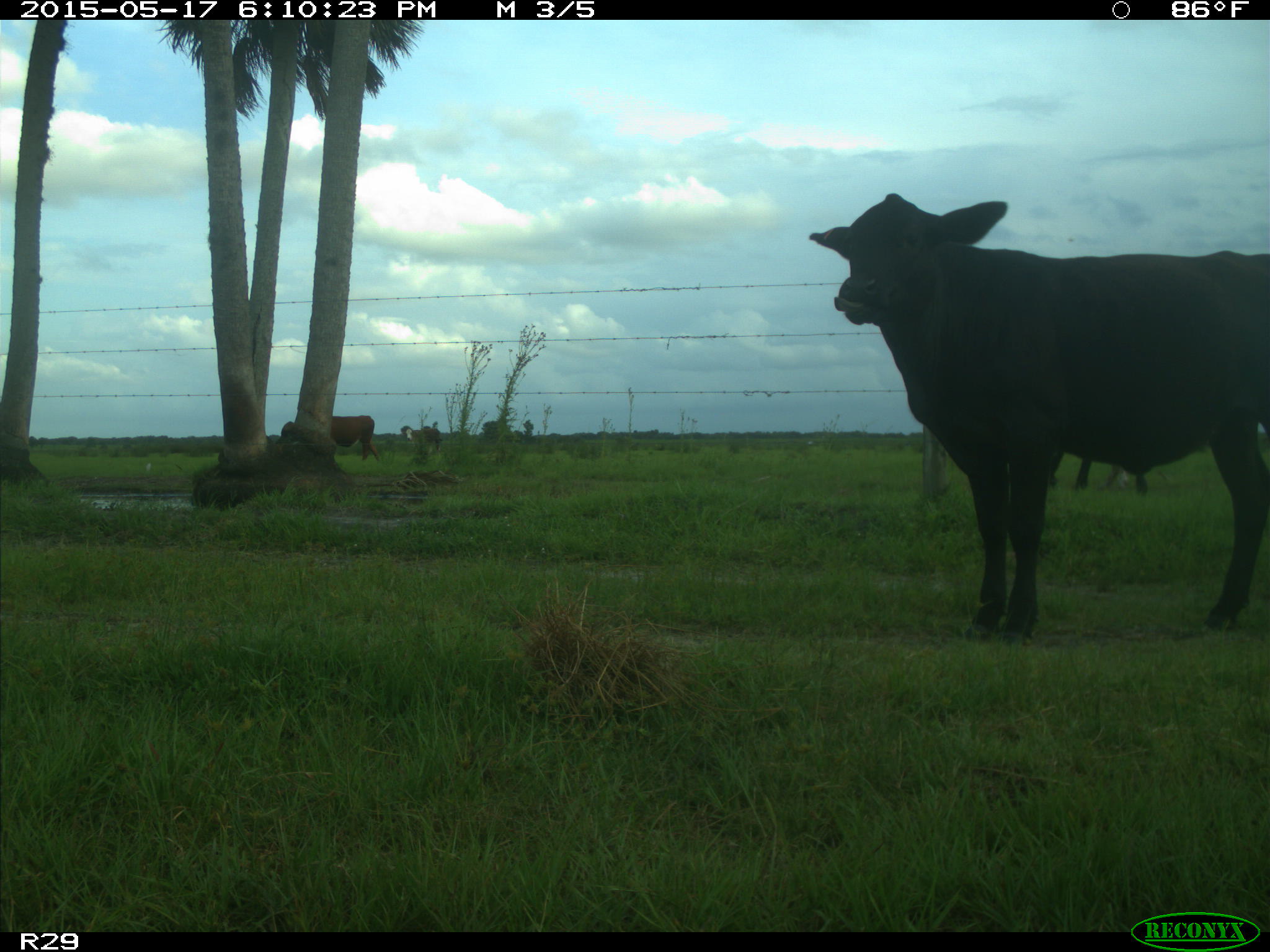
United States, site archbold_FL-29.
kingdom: Animalia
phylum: Chordata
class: Mammalia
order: Artiodactyla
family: Bovidae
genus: Bos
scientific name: Bos taurus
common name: domestic cow